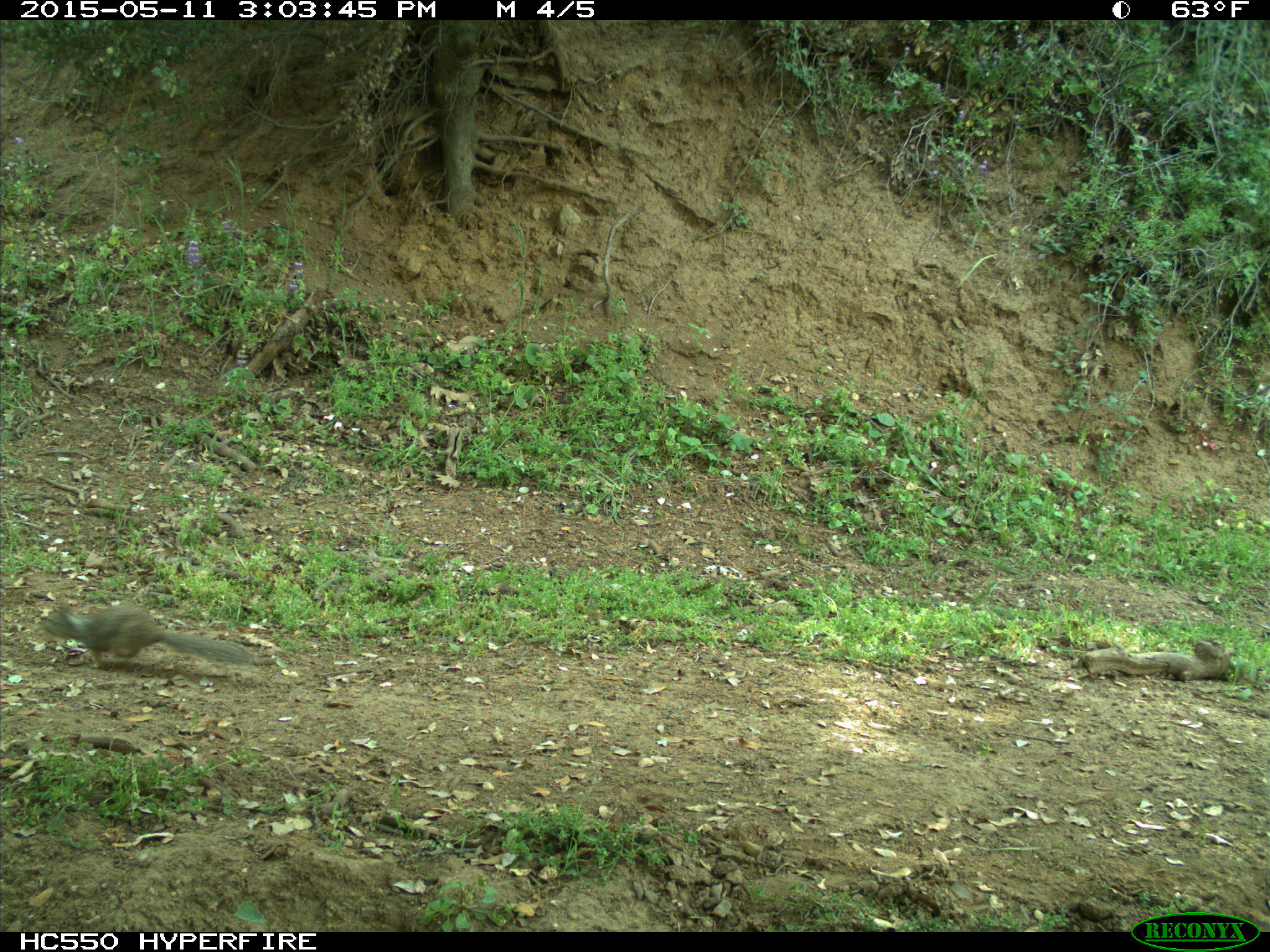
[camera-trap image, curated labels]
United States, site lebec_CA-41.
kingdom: Animalia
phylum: Chordata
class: Mammalia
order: Rodentia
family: Sciuridae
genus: Otospermophilus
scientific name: Otospermophilus beecheyi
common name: california ground squirrel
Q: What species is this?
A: Otospermophilus beecheyi (california ground squirrel).